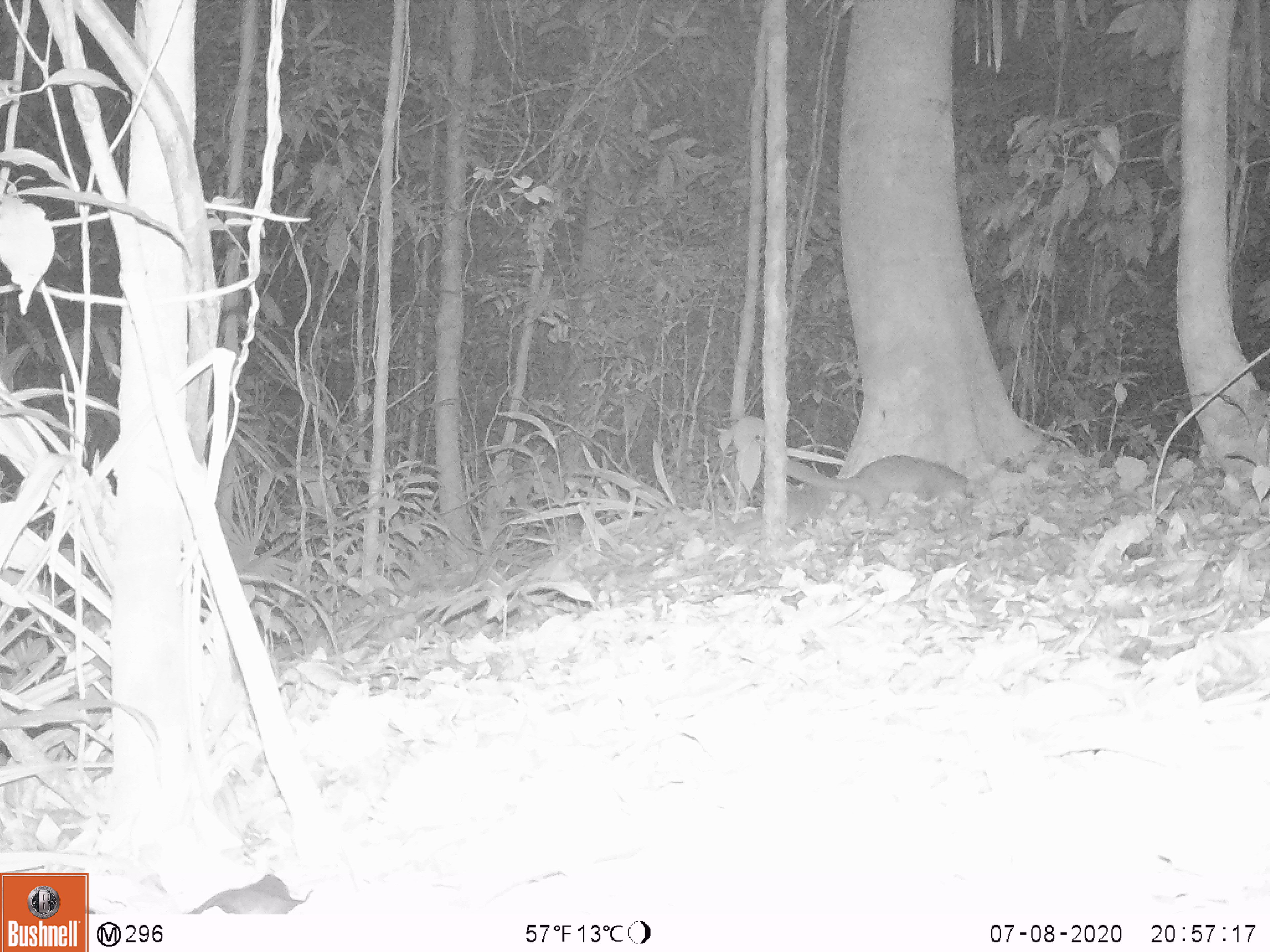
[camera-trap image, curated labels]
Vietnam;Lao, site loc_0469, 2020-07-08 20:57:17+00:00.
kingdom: Animalia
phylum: Chordata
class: Mammalia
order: Carnivora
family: Mustelidae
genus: Melogale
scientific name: Melogale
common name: ferret badger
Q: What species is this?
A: Ferret badger (Melogale).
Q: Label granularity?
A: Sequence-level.